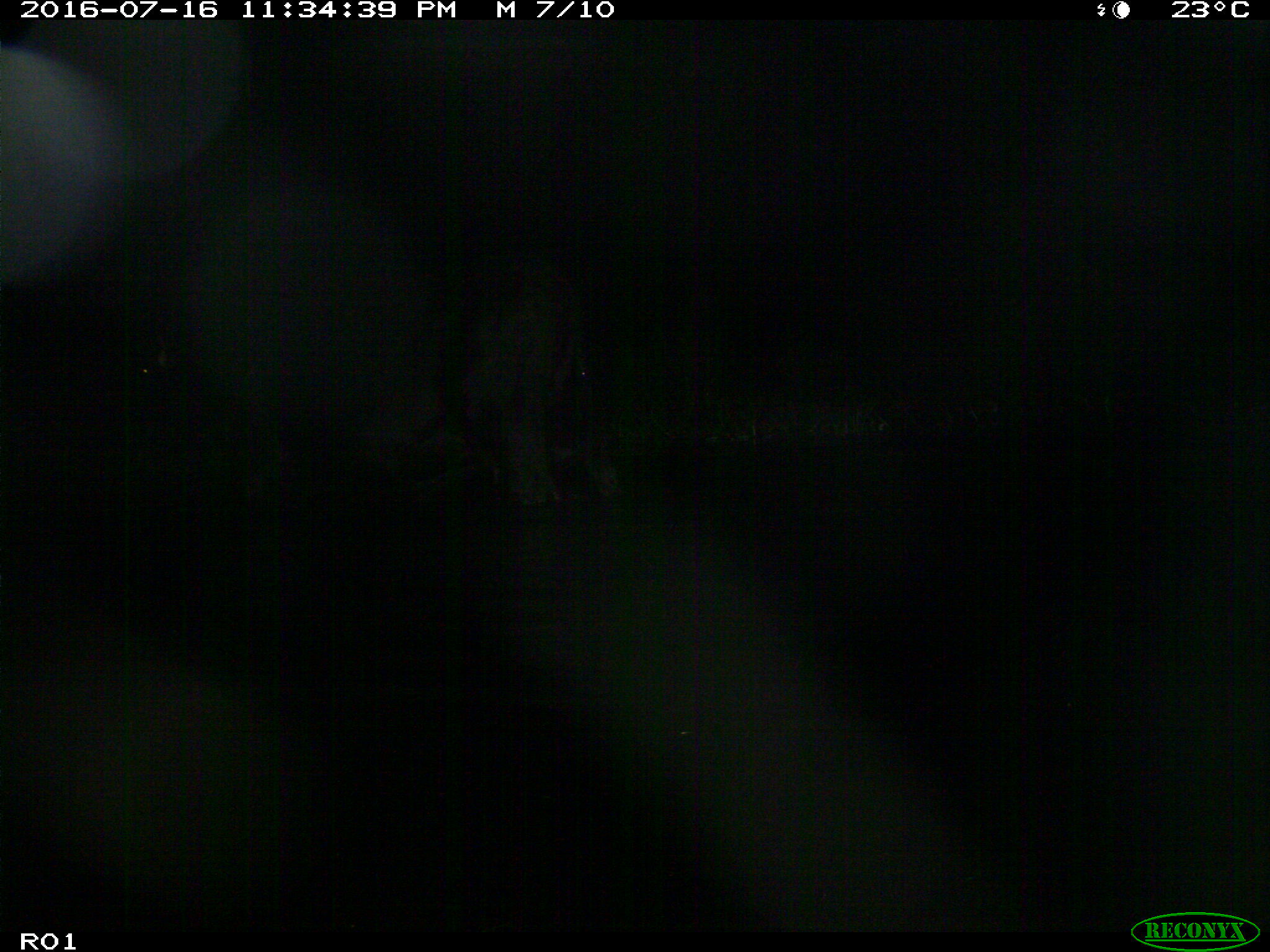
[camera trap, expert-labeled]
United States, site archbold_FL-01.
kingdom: Animalia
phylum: Chordata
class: Mammalia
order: Artiodactyla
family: Bovidae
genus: Bos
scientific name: Bos taurus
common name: domestic cow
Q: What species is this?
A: Bos taurus (domestic cow).